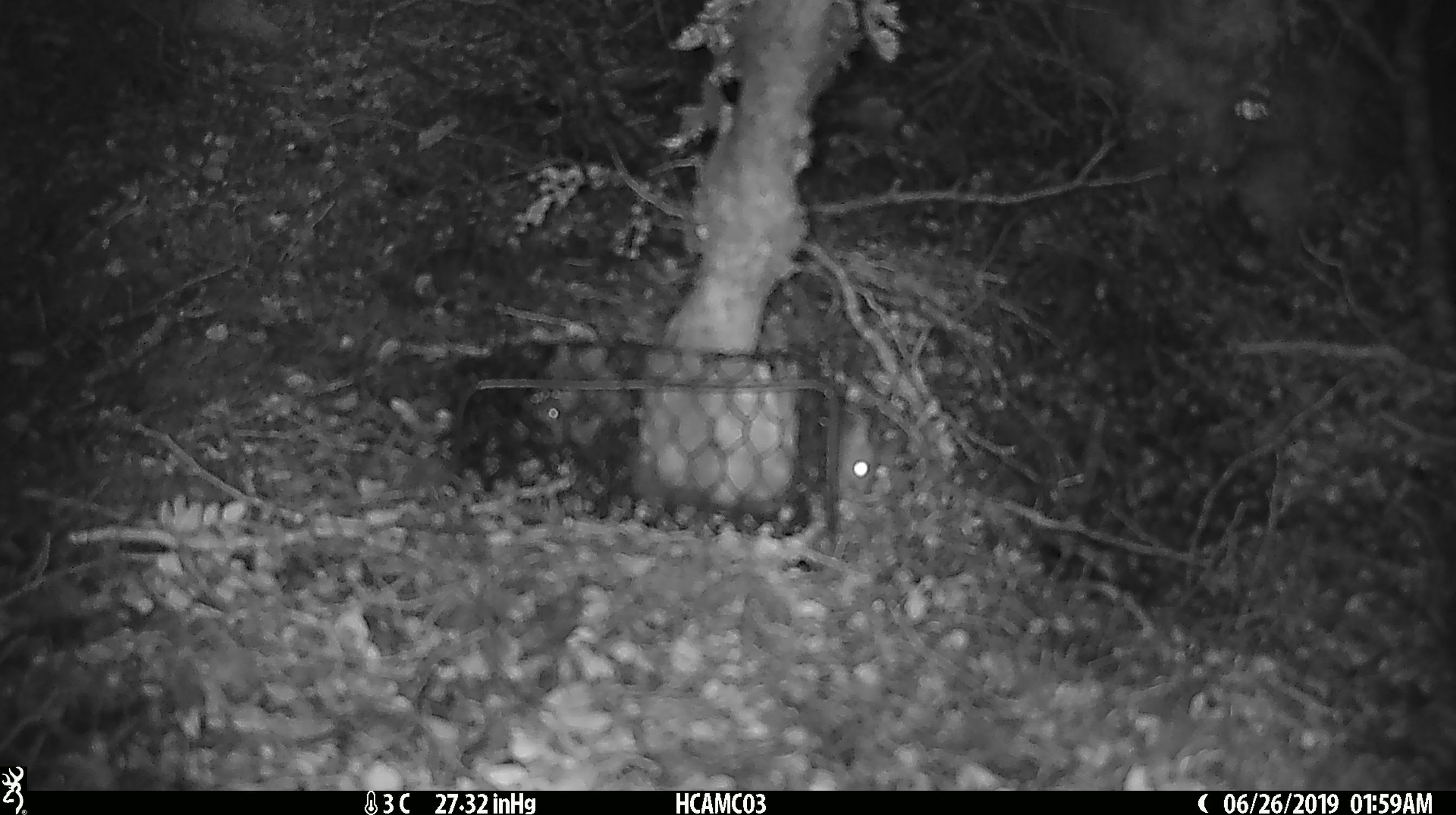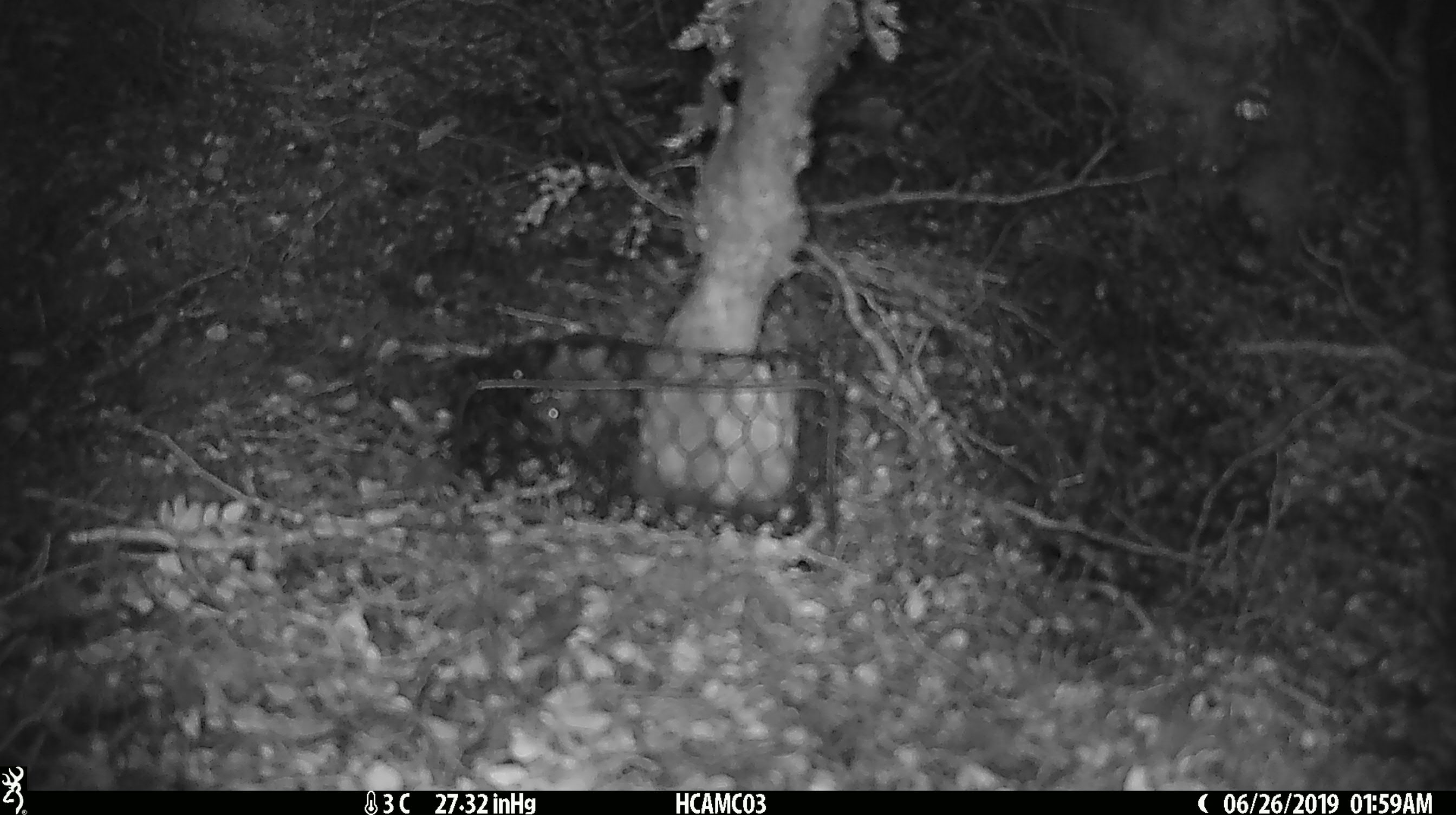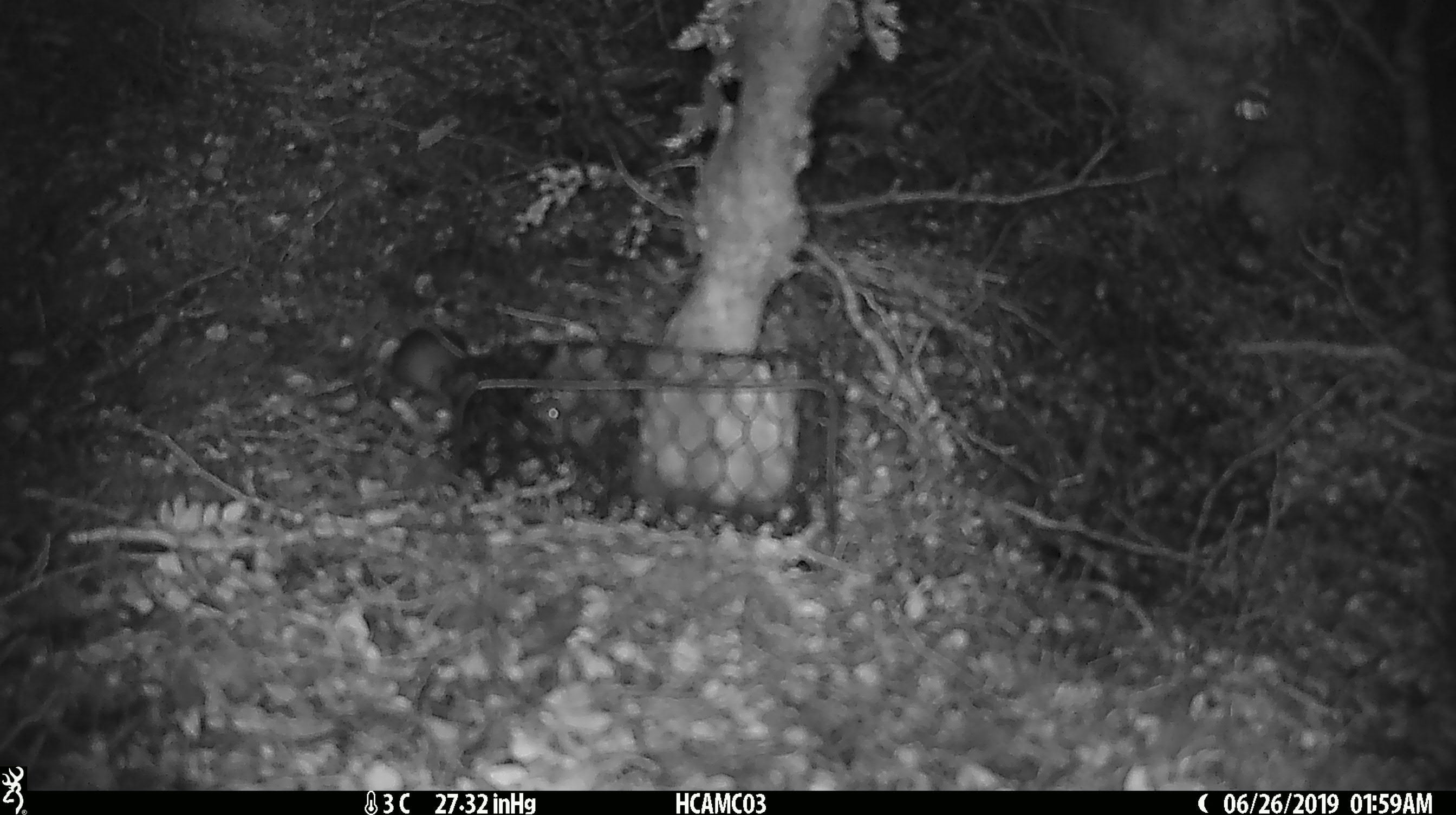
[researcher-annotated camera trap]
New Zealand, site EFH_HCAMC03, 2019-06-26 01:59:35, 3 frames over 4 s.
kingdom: Animalia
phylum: Chordata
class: Mammalia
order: Rodentia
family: Muridae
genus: Mus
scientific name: Mus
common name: mouse